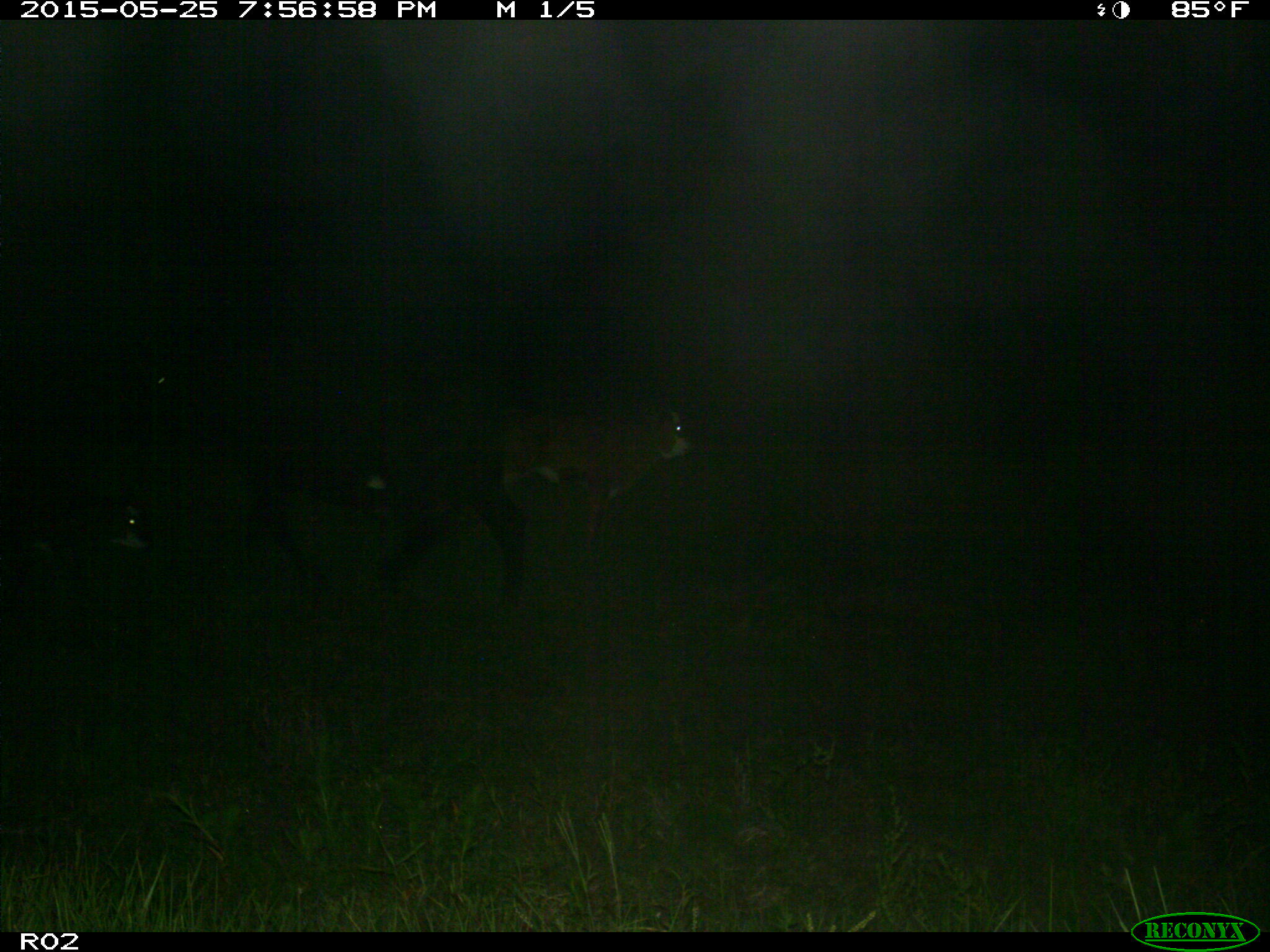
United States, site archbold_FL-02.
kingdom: Animalia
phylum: Chordata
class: Mammalia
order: Artiodactyla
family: Bovidae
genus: Bos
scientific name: Bos taurus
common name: domestic cow